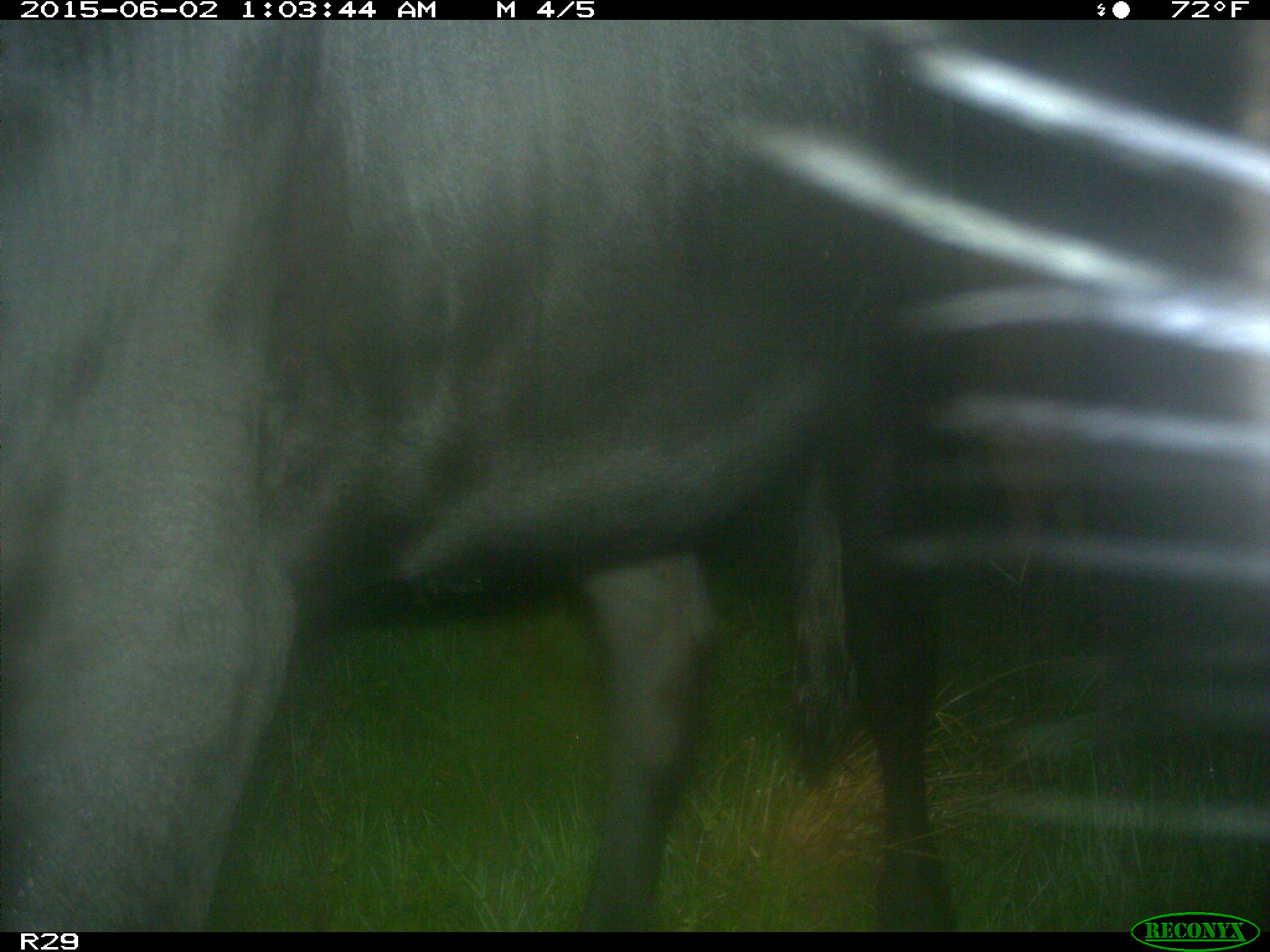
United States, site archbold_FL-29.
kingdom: Animalia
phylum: Chordata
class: Mammalia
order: Artiodactyla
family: Bovidae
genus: Bos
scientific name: Bos taurus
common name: domestic cow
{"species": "Bos taurus (domestic cow)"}